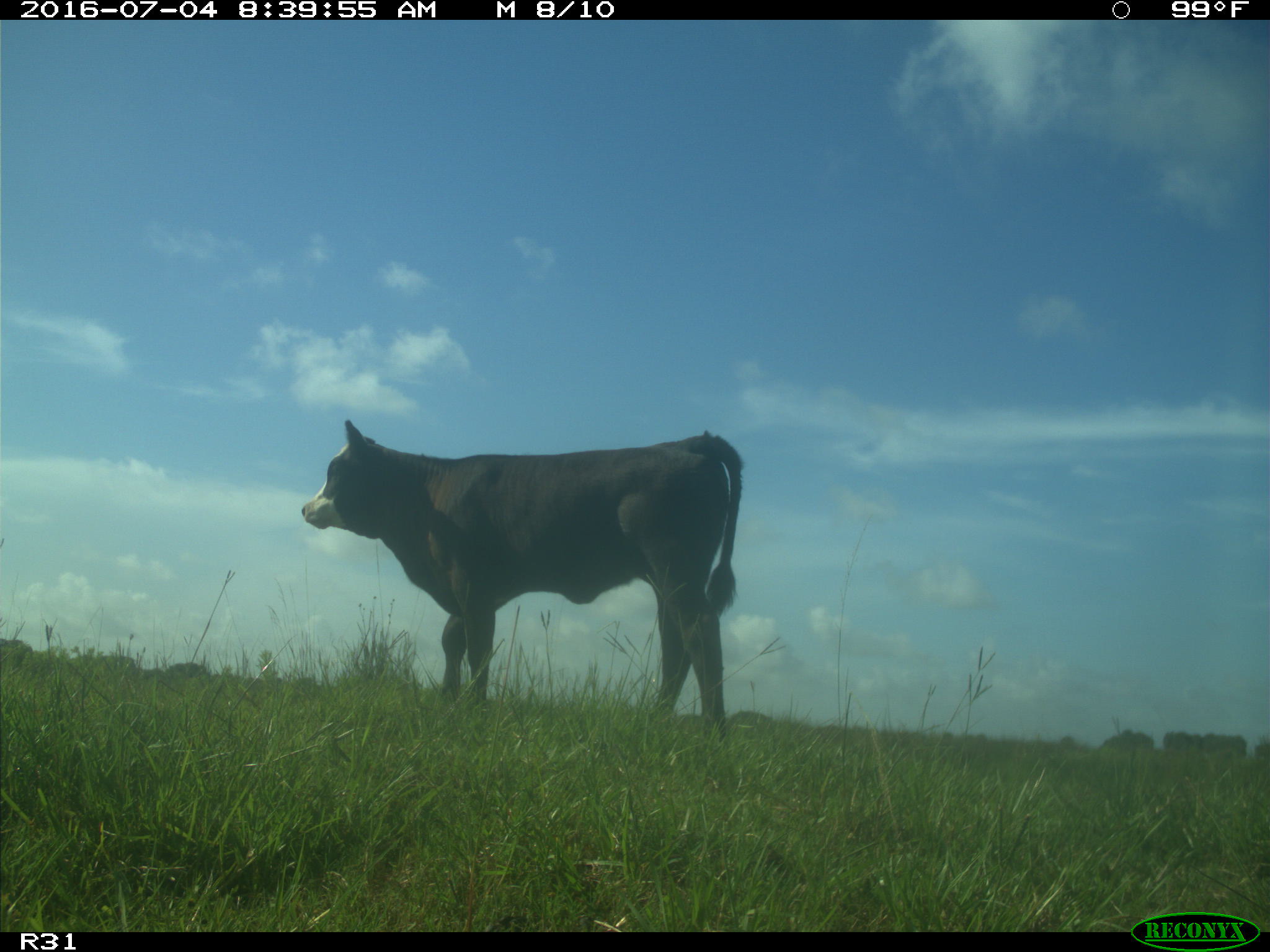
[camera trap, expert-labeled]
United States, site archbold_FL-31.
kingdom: Animalia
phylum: Chordata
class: Mammalia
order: Artiodactyla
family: Bovidae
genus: Bos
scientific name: Bos taurus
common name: domestic cow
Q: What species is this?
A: Bos taurus (domestic cow).